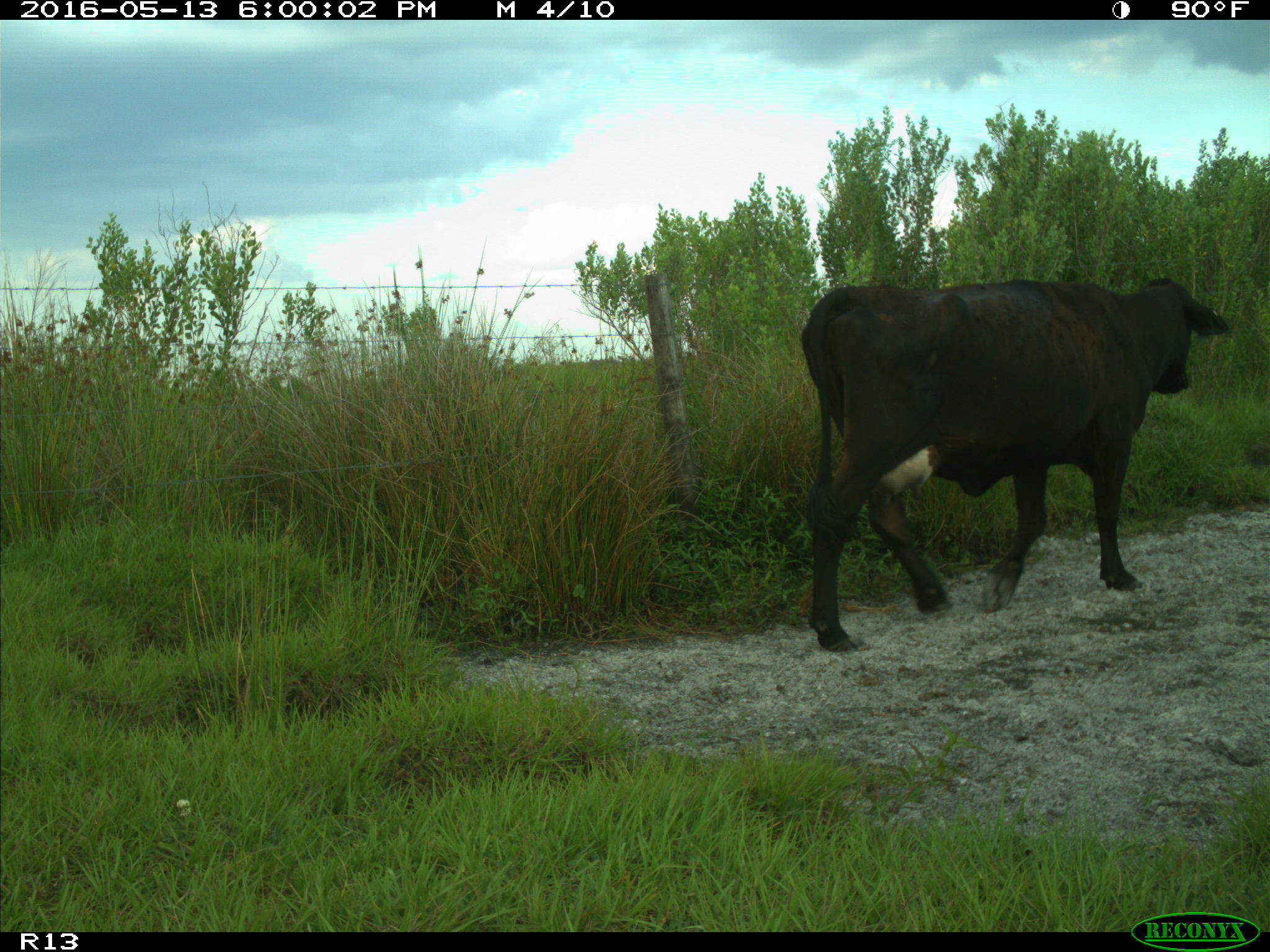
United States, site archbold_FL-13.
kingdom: Animalia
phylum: Chordata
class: Mammalia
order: Artiodactyla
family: Bovidae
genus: Bos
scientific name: Bos taurus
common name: domestic cow